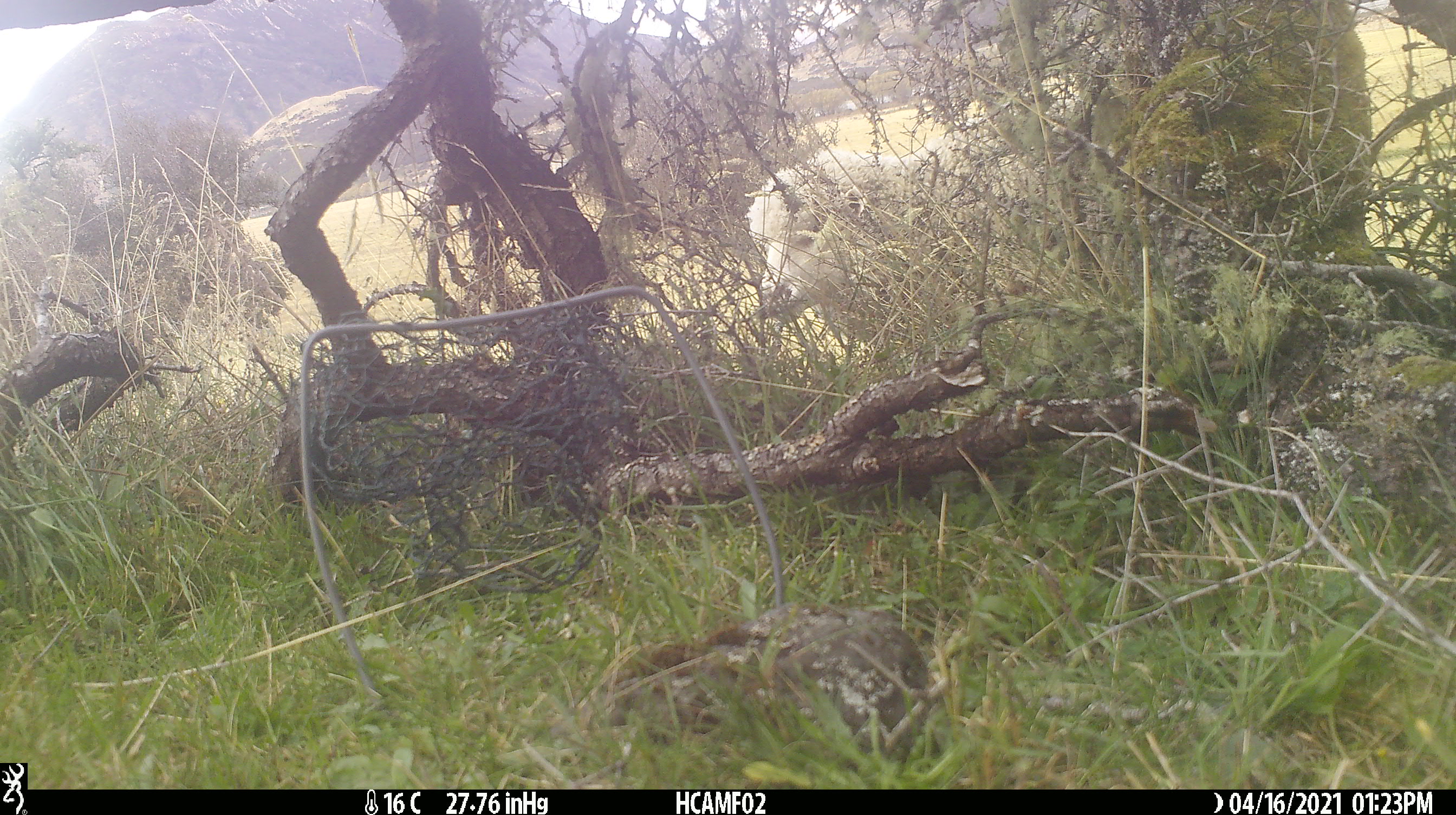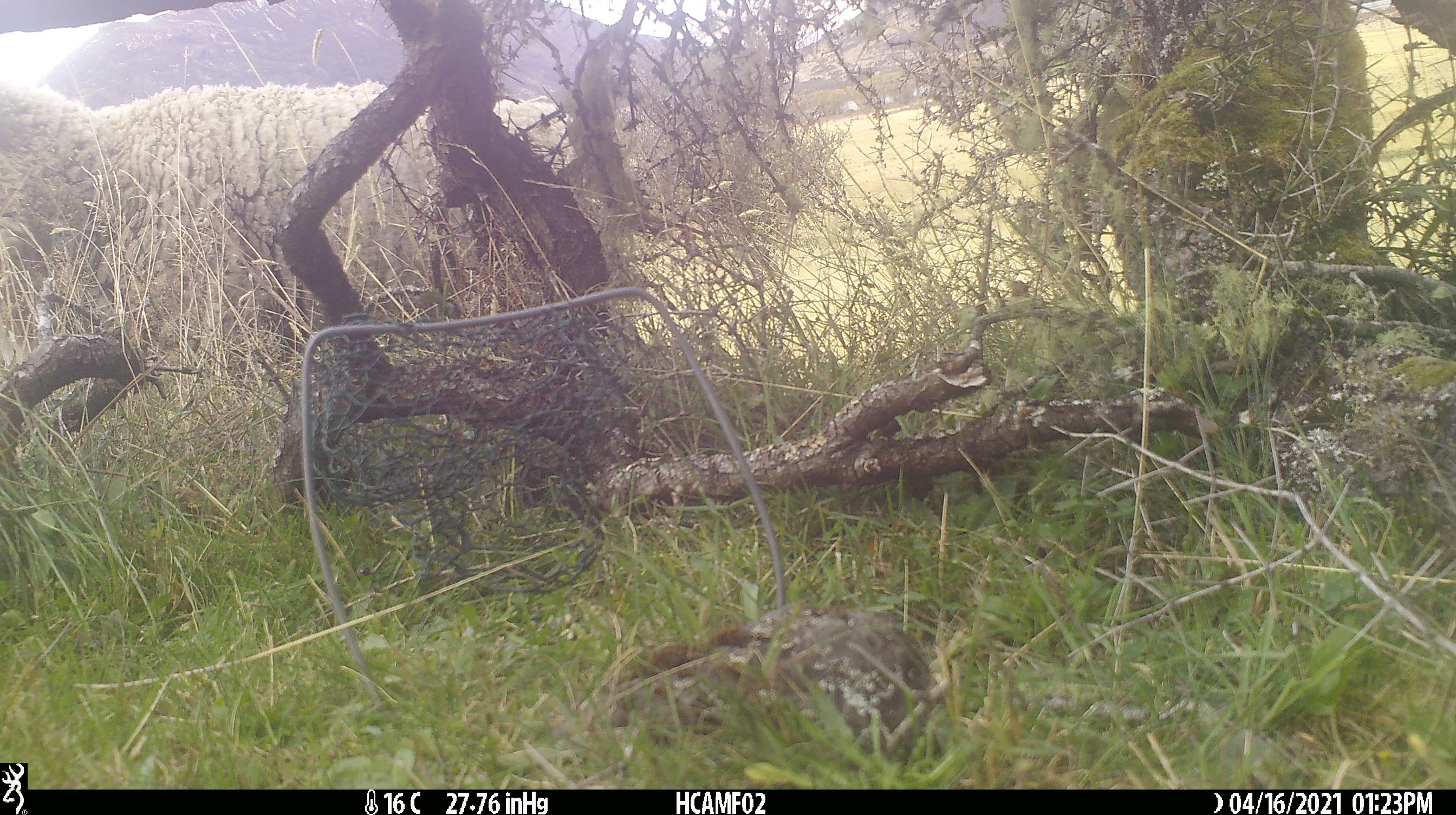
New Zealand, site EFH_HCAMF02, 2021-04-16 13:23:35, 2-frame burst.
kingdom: Animalia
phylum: Chordata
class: Mammalia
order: Artiodactyla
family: Bovidae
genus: Ovis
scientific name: Ovis aries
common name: domestic sheep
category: sheep